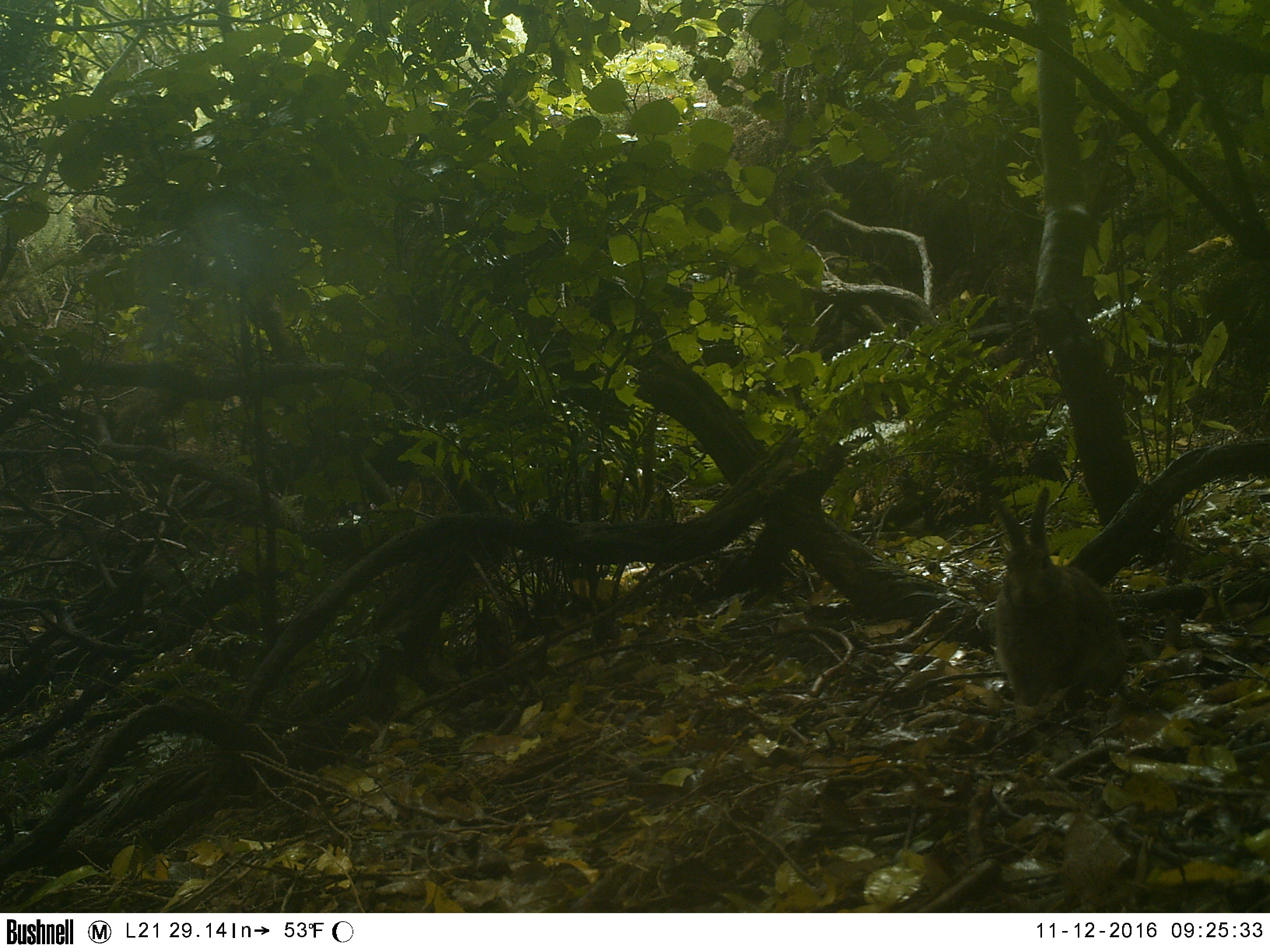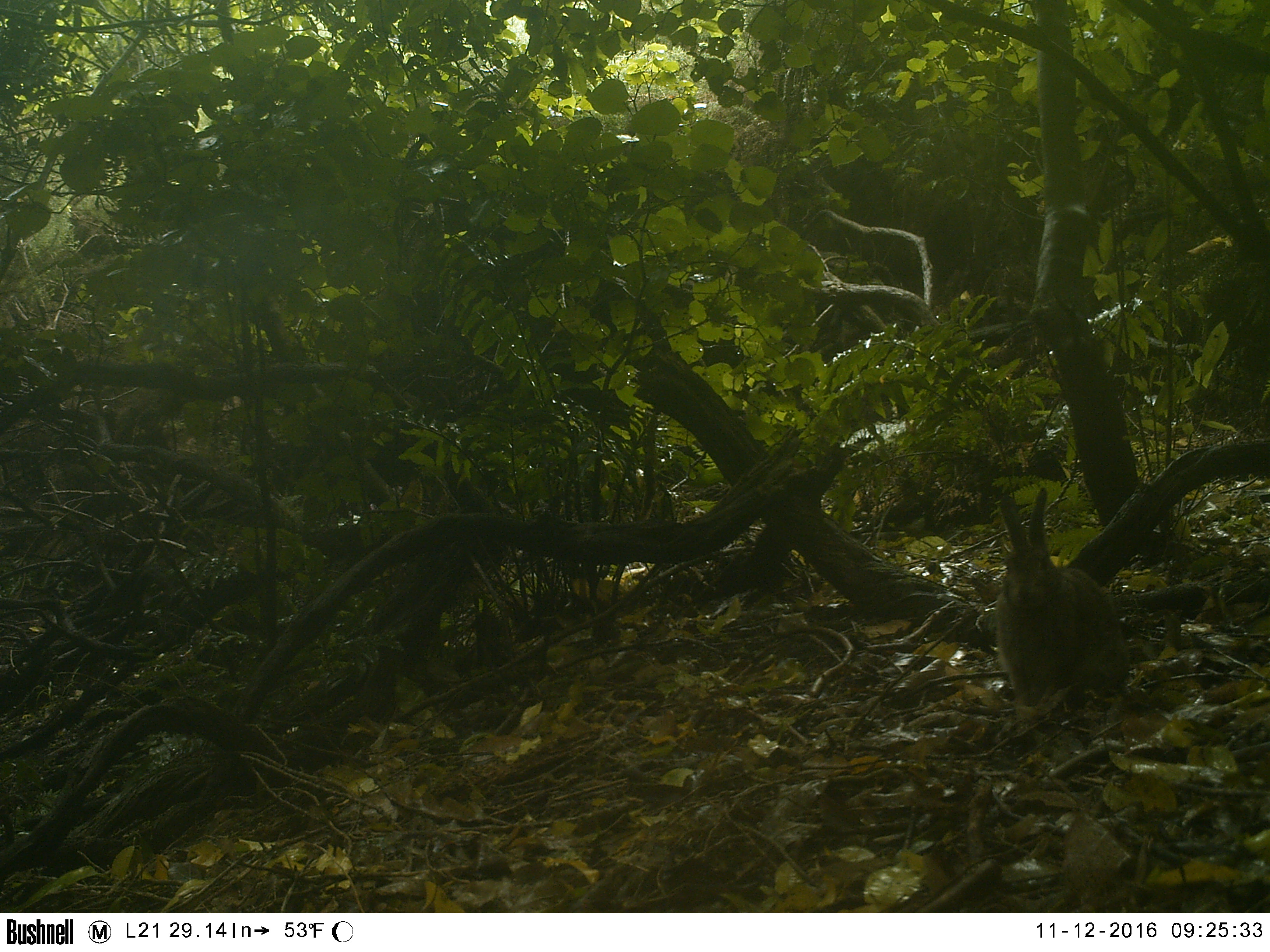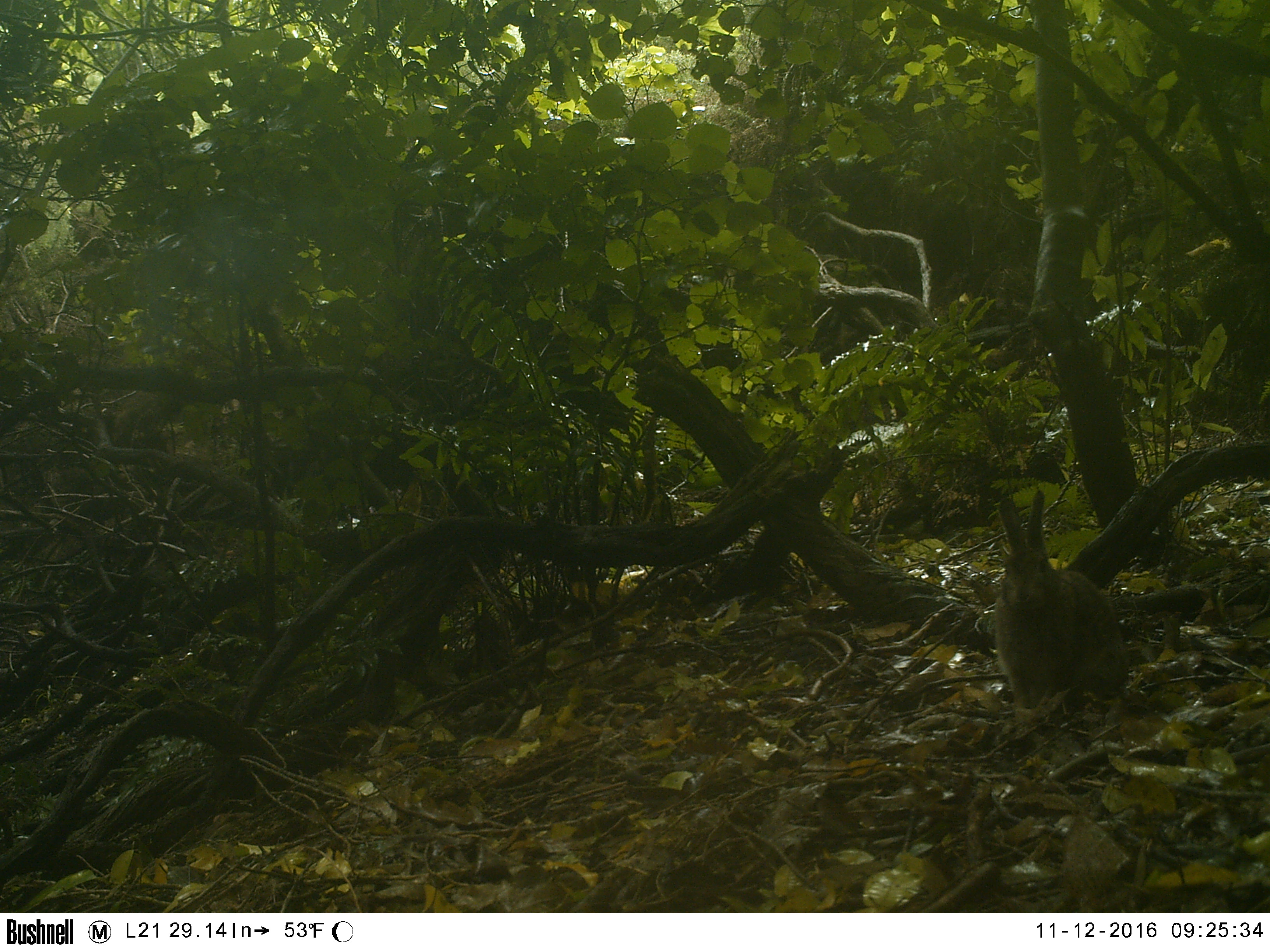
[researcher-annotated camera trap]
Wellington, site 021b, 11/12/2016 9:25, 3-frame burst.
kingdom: Animalia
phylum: Chordata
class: Mammalia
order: Lagomorpha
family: Leporidae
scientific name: Leporidae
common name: rabbit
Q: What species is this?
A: Rabbit (Leporidae).